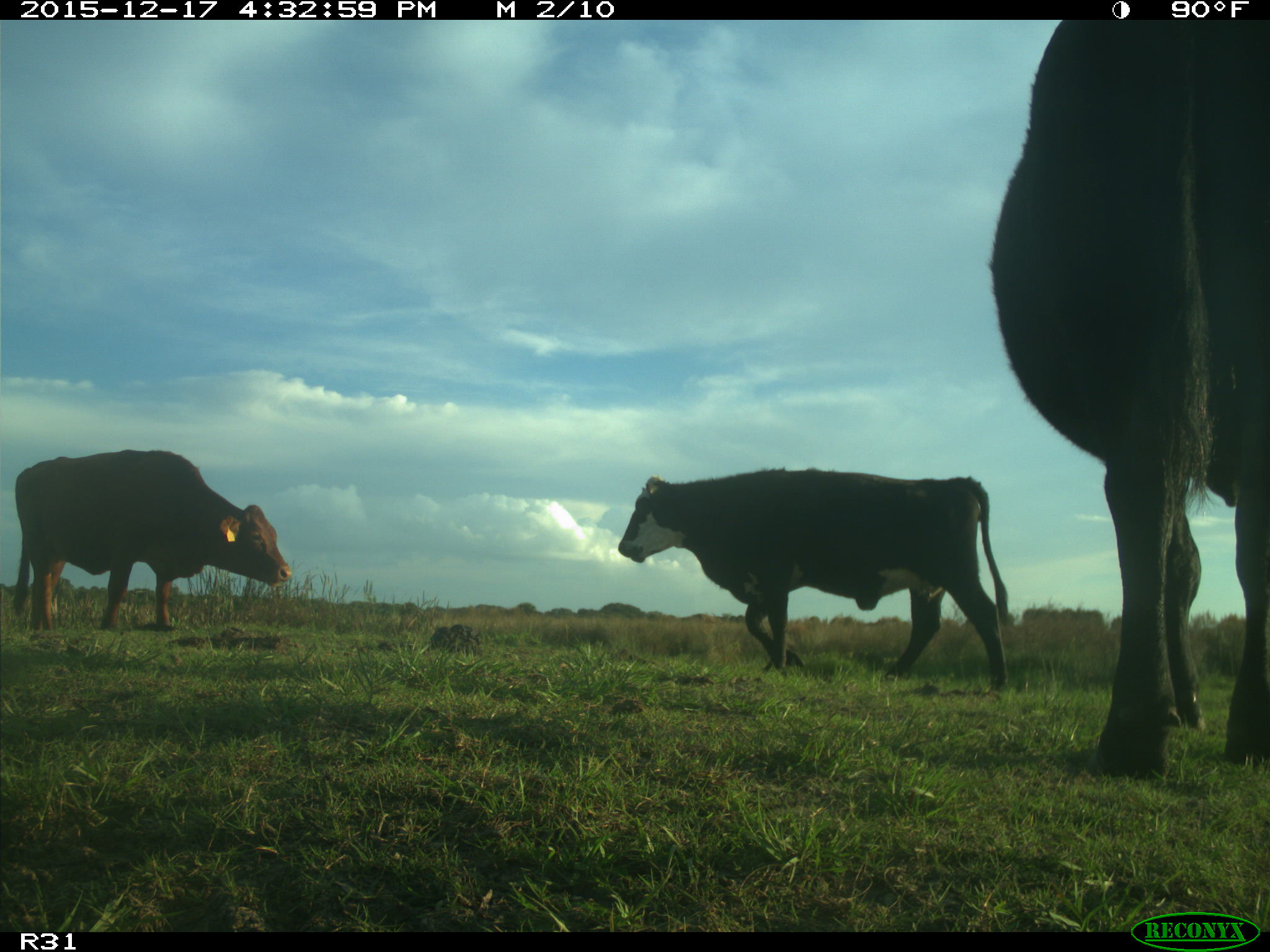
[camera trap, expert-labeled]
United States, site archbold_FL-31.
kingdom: Animalia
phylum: Chordata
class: Mammalia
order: Artiodactyla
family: Bovidae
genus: Bos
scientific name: Bos taurus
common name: domestic cow